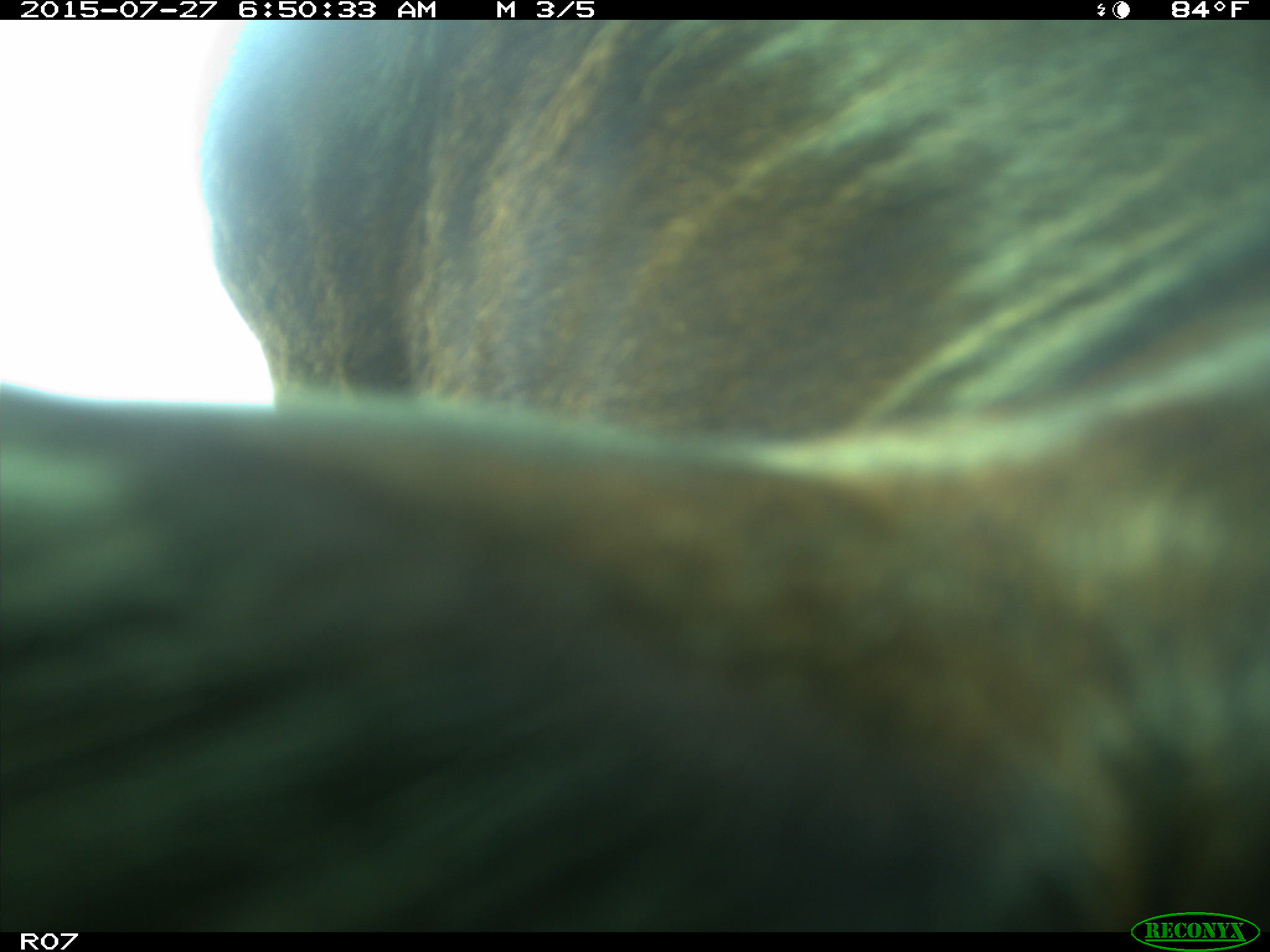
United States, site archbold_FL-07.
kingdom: Animalia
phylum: Chordata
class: Mammalia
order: Artiodactyla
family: Bovidae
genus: Bos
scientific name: Bos taurus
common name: domestic cow